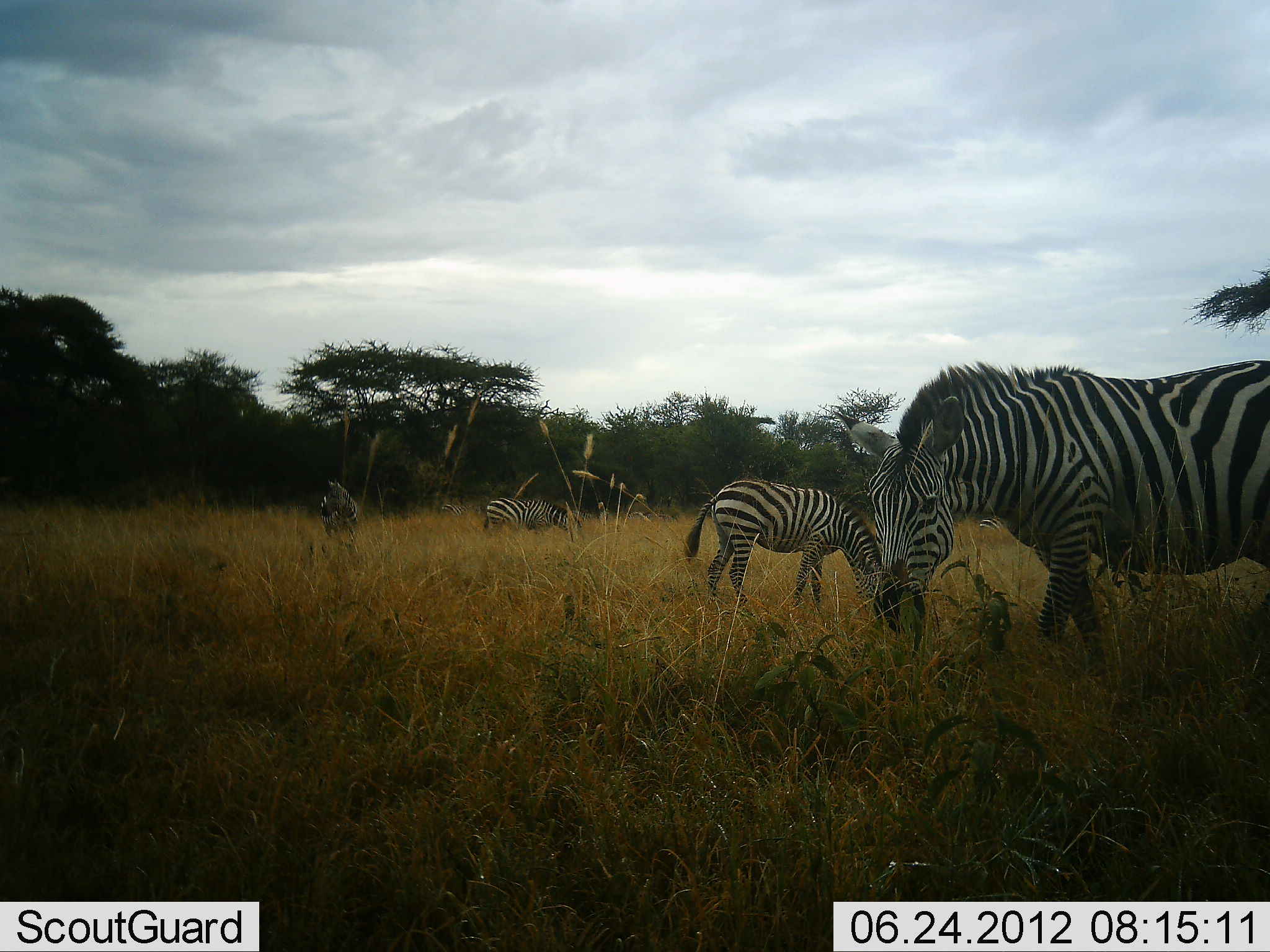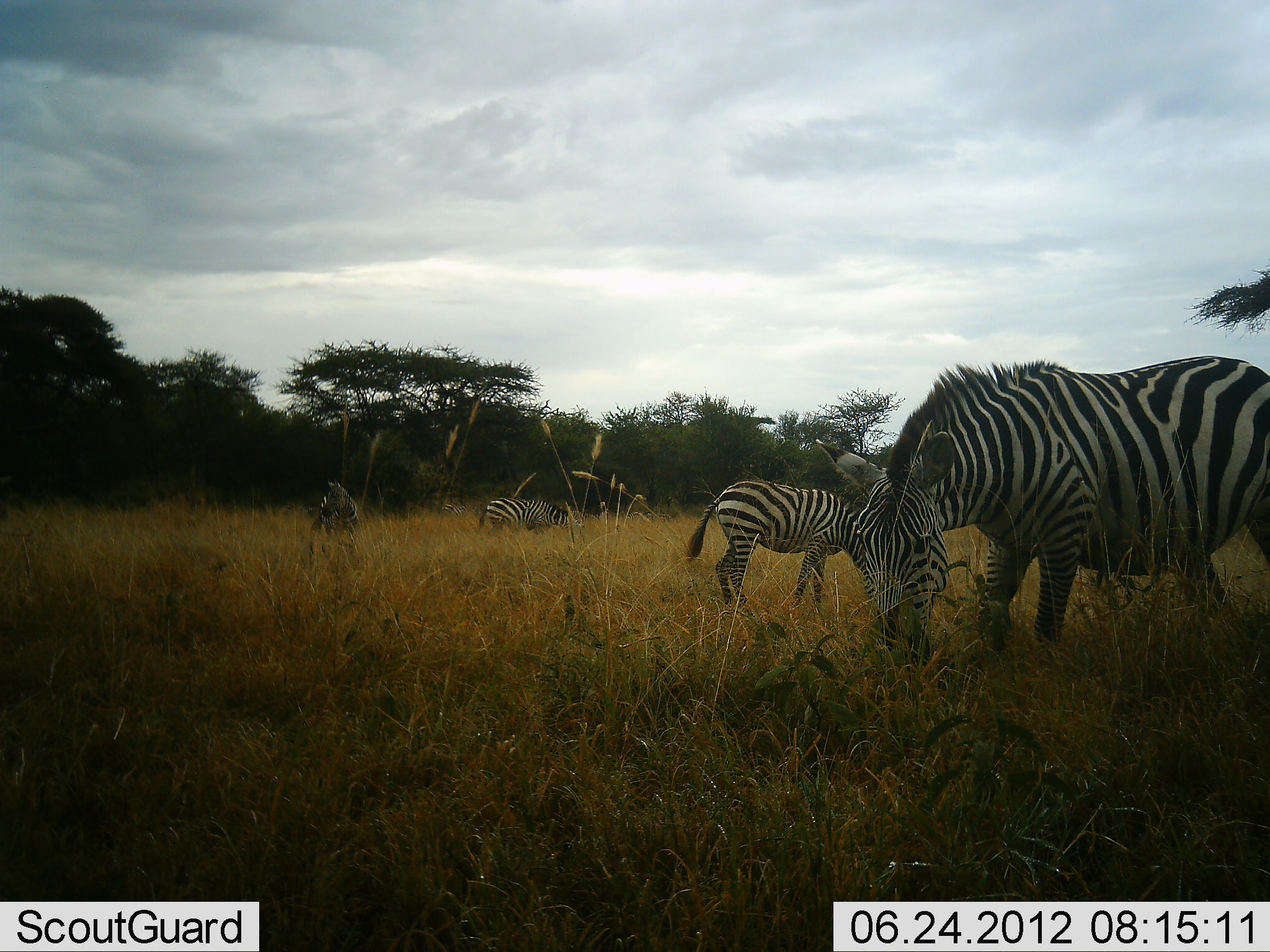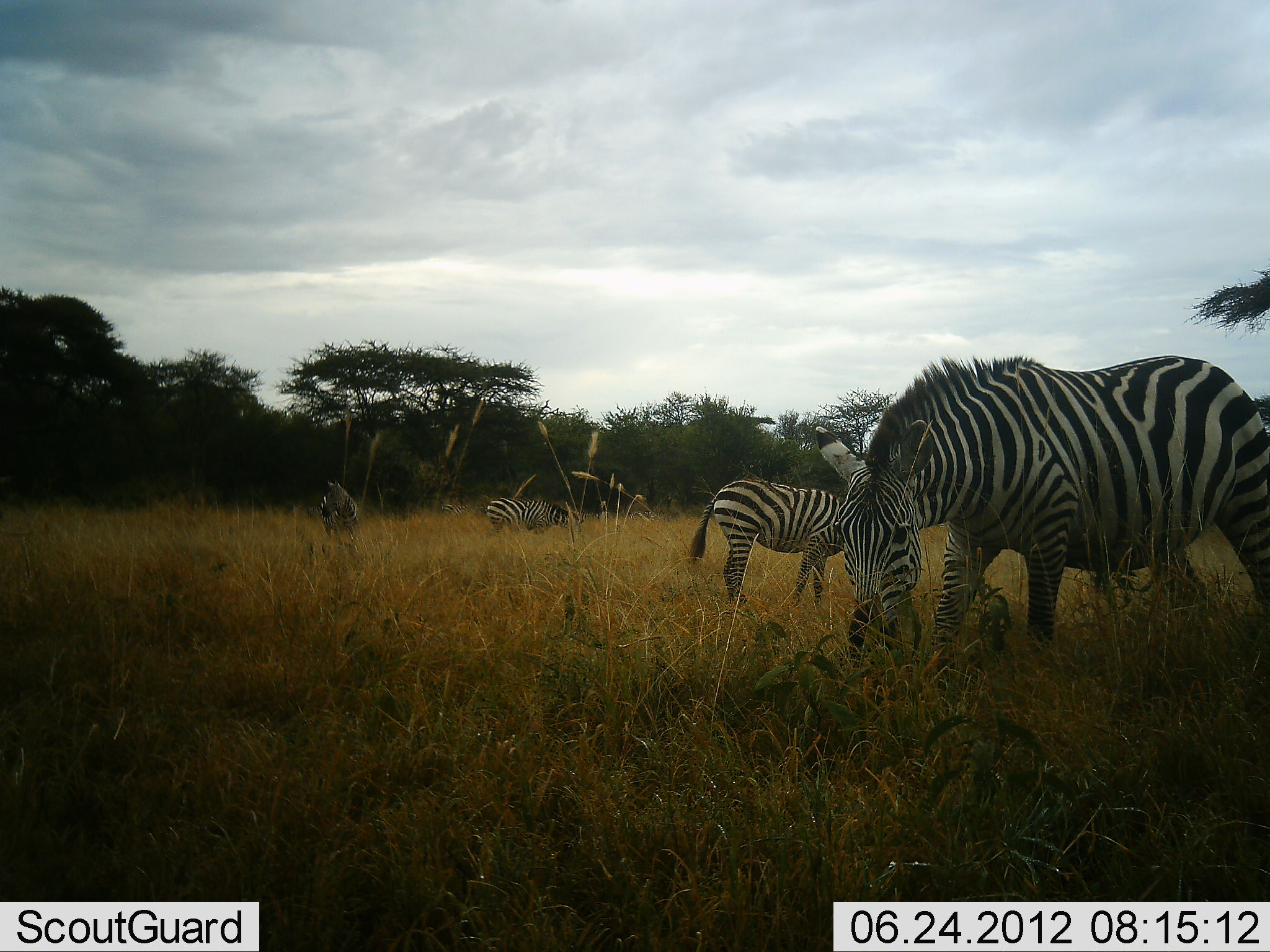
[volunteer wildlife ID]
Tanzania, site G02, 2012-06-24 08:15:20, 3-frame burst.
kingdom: Animalia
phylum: Chordata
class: Mammalia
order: Perissodactyla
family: Equidae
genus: Equus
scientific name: Equus quagga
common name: plains zebra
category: zebra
Zebra (plains zebra) (Equus quagga), count 4. Behavior (volunteer vote fractions): standing 45%, resting 0%, moving 18%, interacting 0%. Young present (vote fraction): 0%. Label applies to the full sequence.